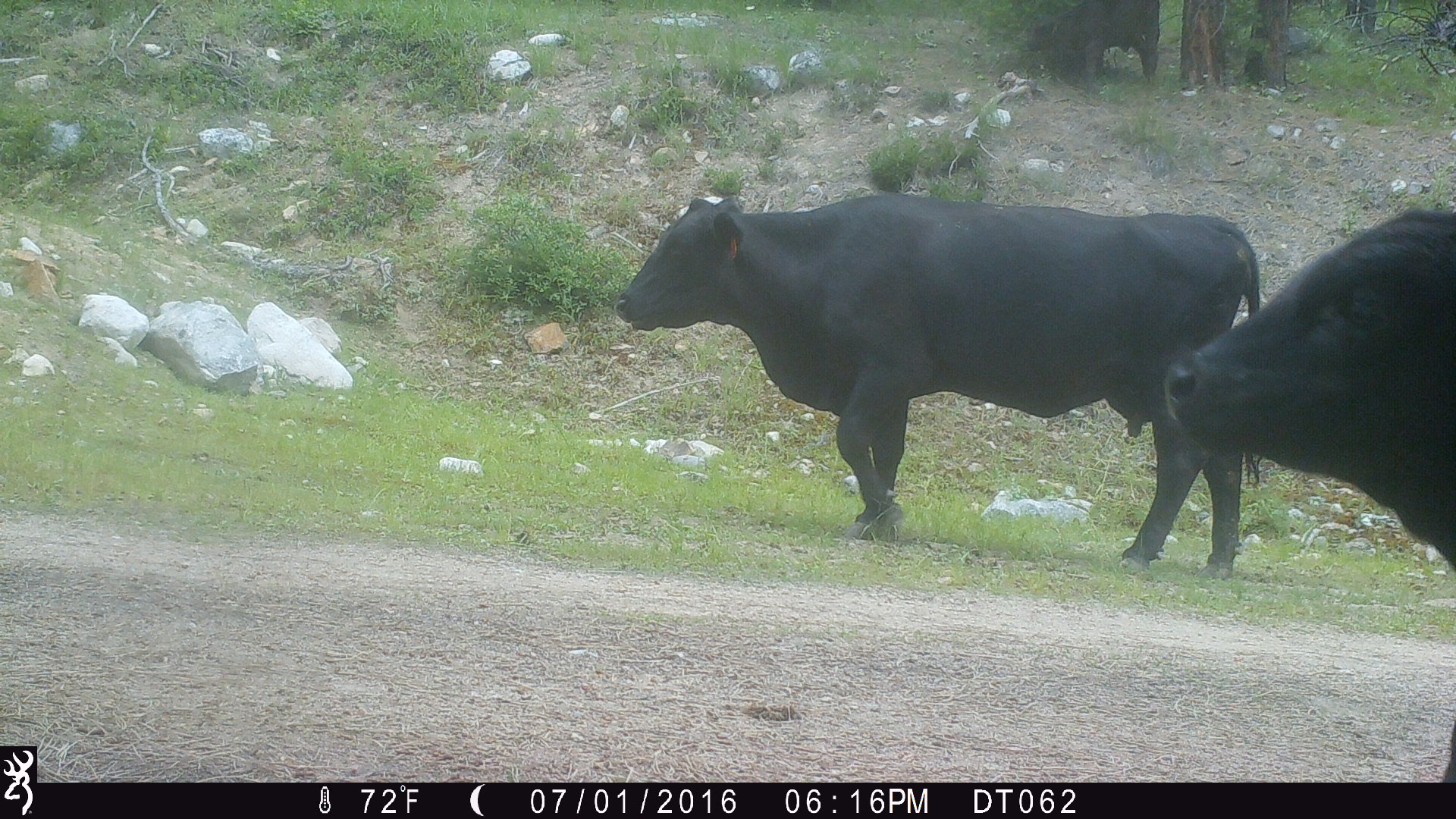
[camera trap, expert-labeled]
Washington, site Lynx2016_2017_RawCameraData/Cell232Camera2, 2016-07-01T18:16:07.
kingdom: Animalia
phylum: Chordata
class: Mammalia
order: Artiodactyla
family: Bovidae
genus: Bos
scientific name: Bos taurus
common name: domestic cattle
Domestic cattle (Bos taurus). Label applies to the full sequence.